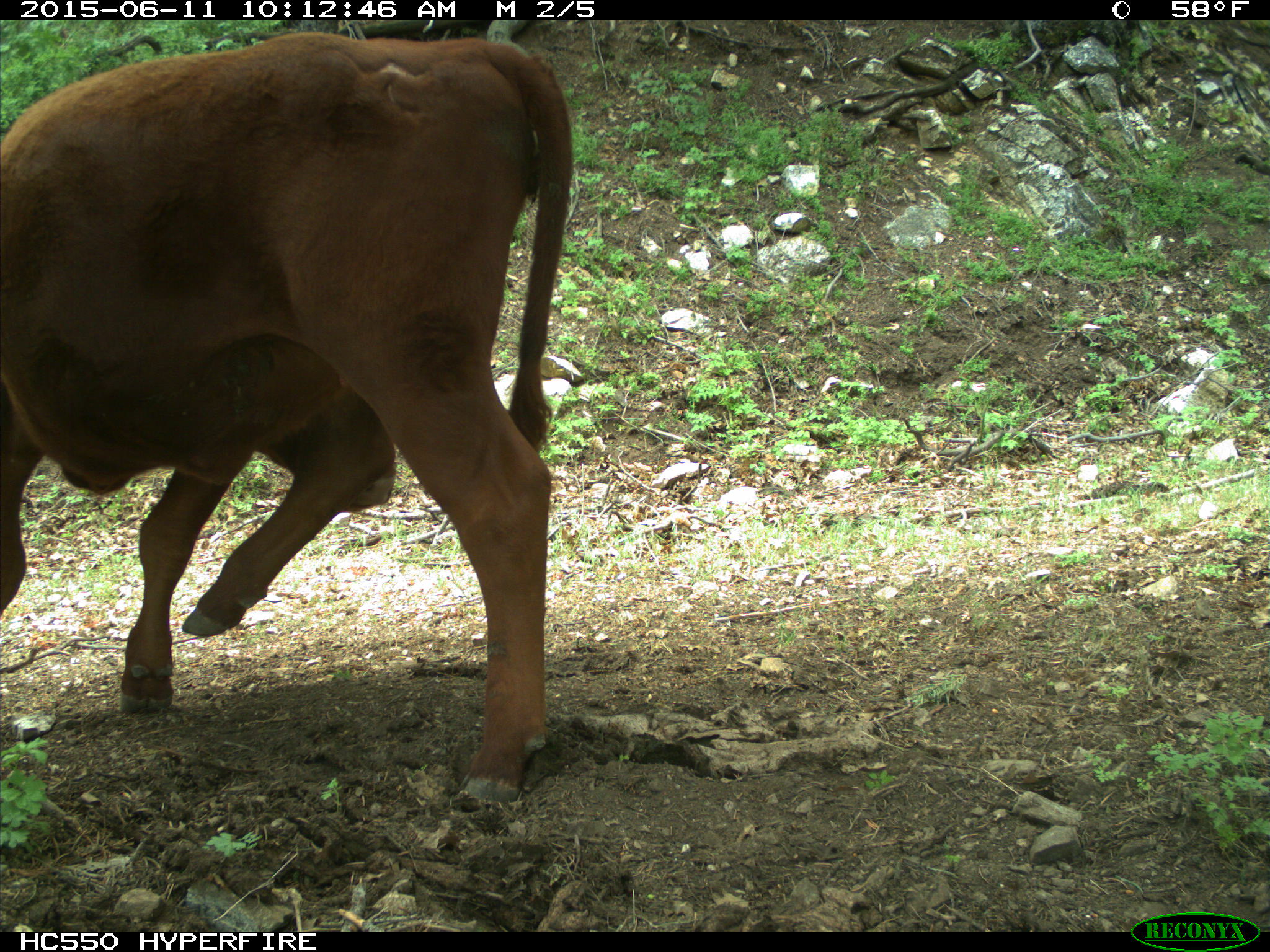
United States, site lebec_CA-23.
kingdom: Animalia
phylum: Chordata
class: Mammalia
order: Artiodactyla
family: Bovidae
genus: Bos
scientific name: Bos taurus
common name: domestic cow